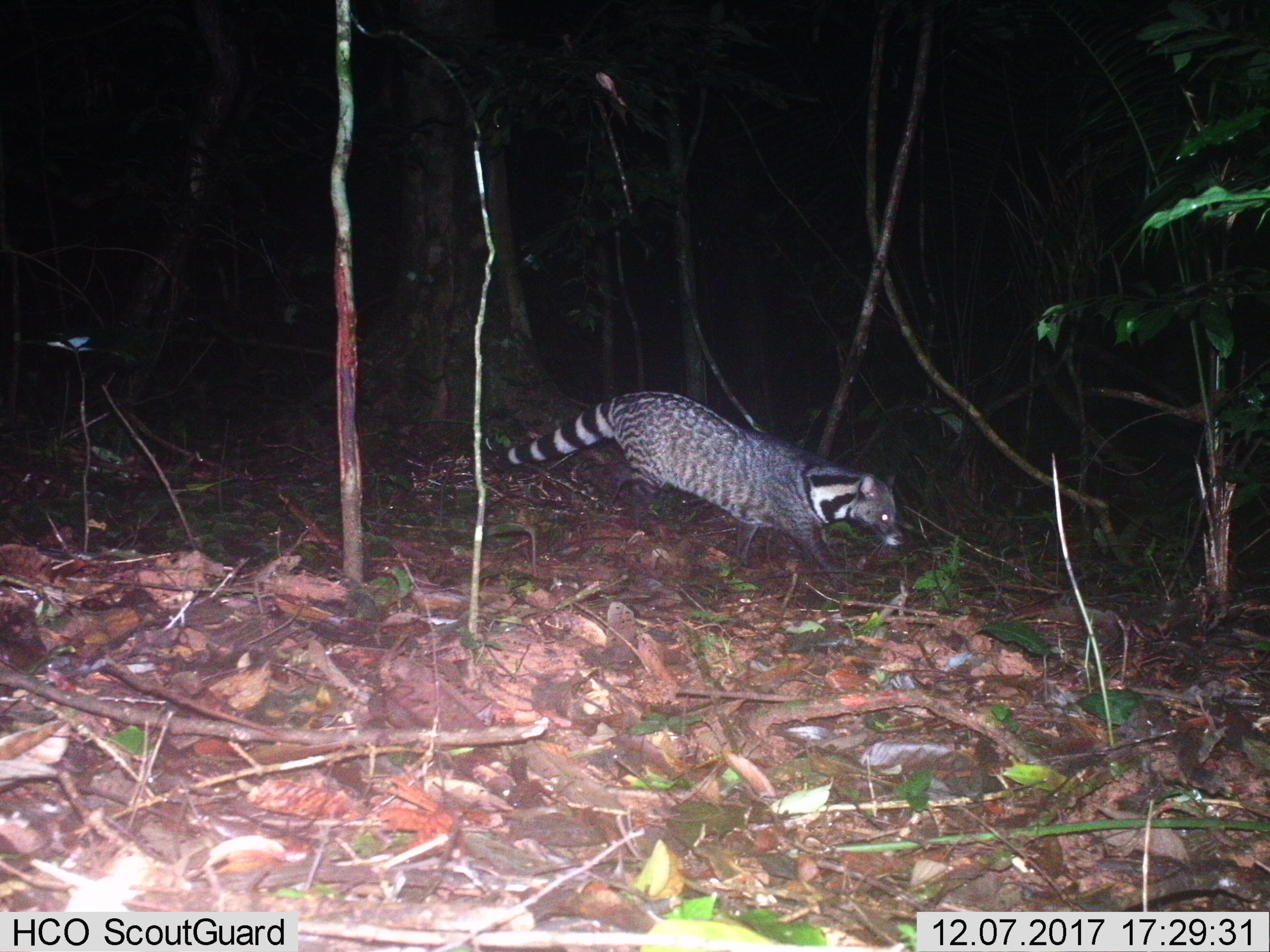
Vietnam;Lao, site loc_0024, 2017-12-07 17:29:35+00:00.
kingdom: Animalia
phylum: Chordata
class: Mammalia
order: Carnivora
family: Viverridae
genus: Viverra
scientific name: Viverra zibetha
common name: large indian civet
Large indian civet (Viverra zibetha). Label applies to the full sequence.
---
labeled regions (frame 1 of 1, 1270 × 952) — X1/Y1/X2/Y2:
large indian civet: 490/388/906/590